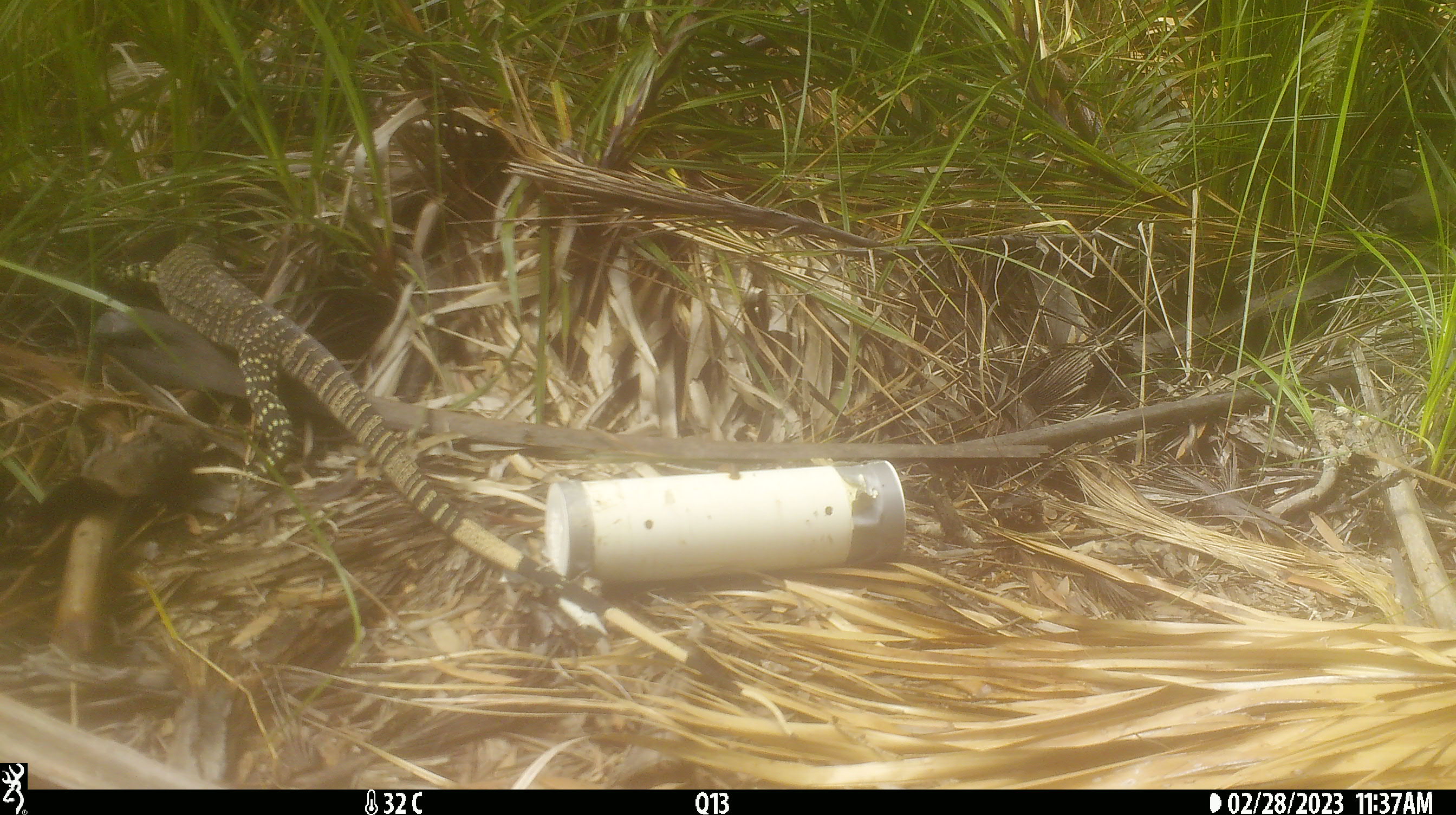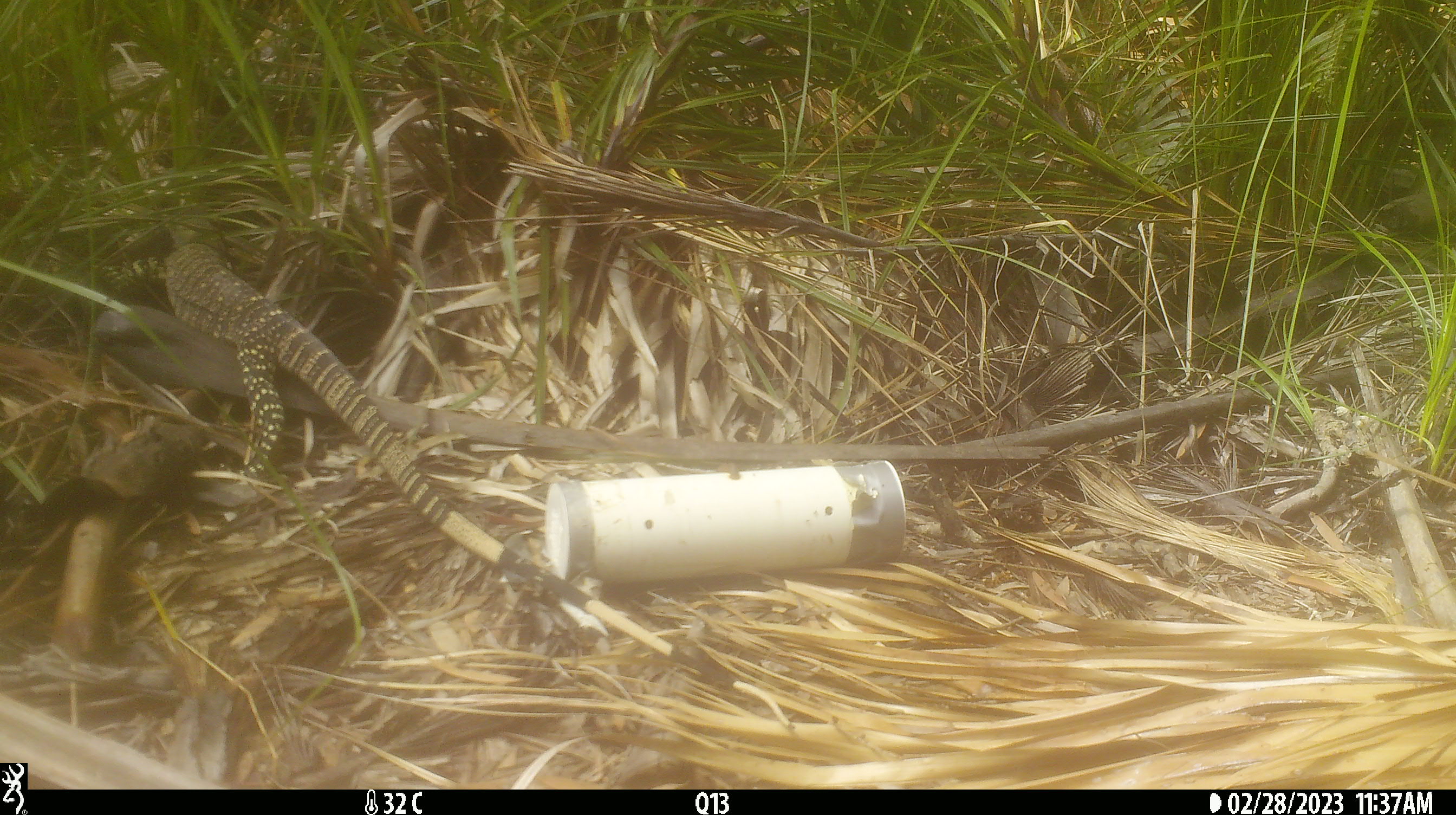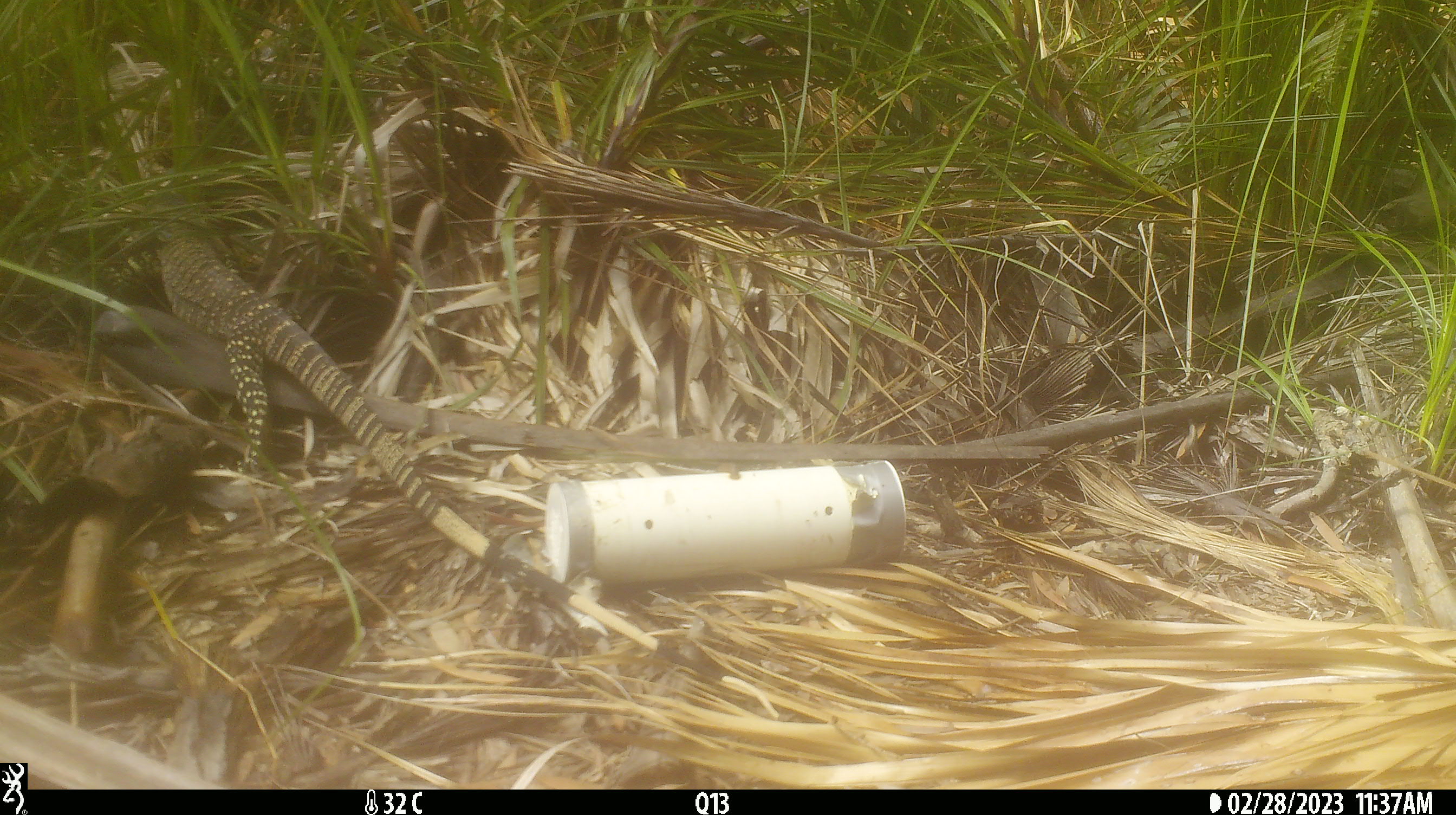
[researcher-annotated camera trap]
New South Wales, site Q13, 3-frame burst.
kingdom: Animalia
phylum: Chordata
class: Reptilia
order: Squamata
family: Varanidae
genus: Varanus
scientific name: Varanus varius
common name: lace monitor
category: goanna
Goanna (lace monitor) (Varanus varius).